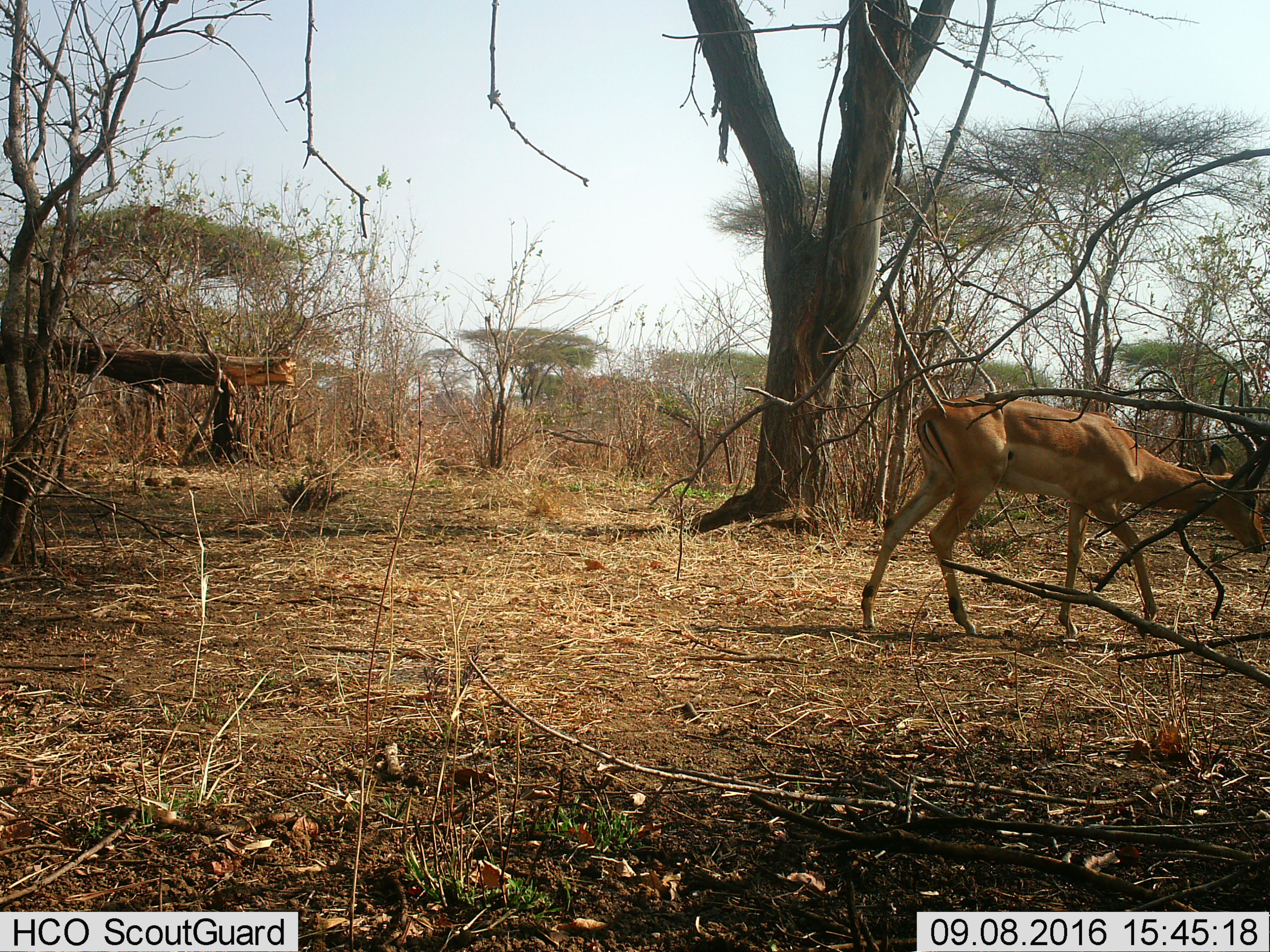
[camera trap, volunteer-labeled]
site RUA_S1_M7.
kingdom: Animalia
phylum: Chordata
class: Mammalia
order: Artiodactyla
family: Bovidae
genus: Aepyceros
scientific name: Aepyceros melampus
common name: impala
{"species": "impala (Aepyceros melampus)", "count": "1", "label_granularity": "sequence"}